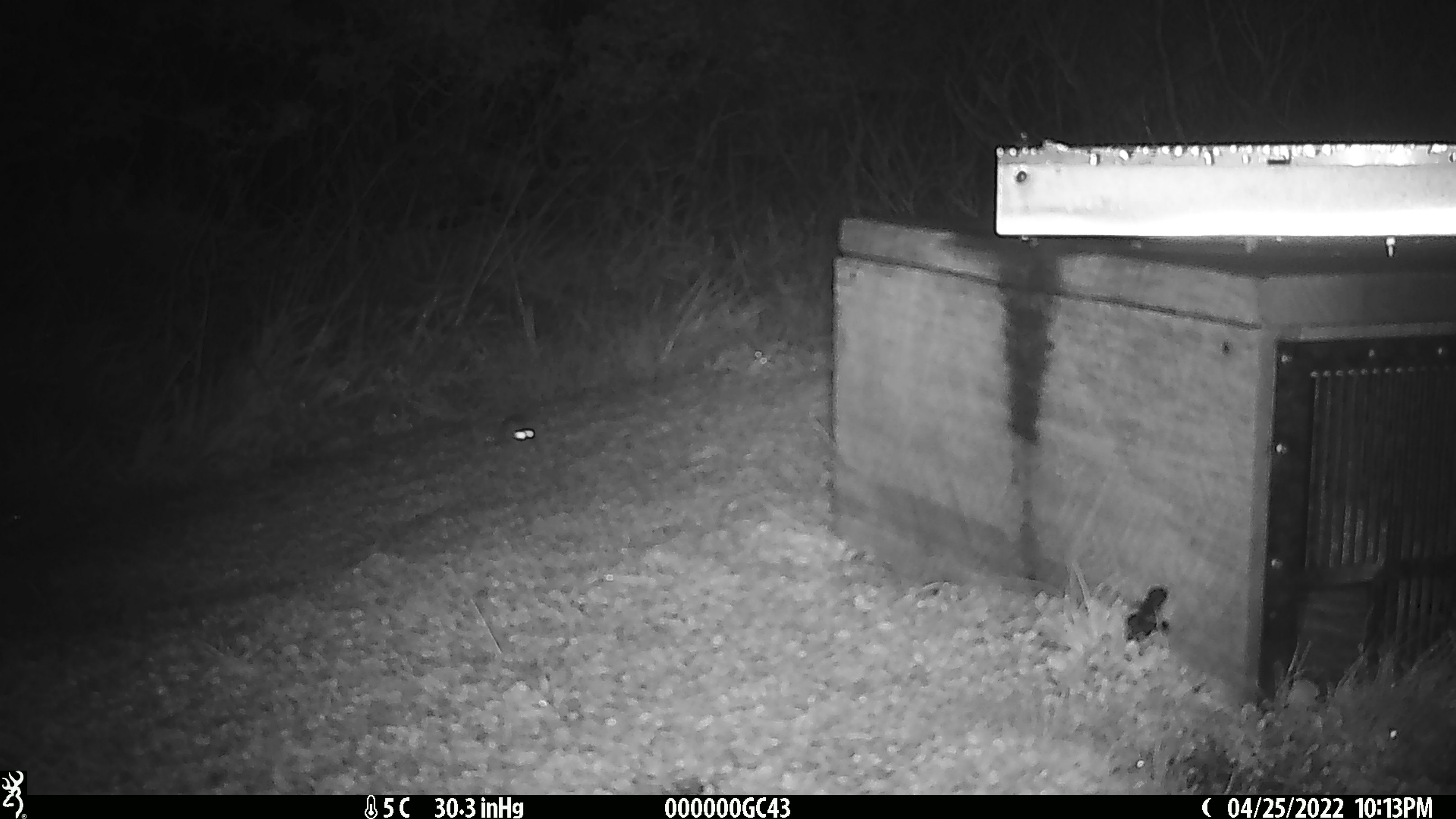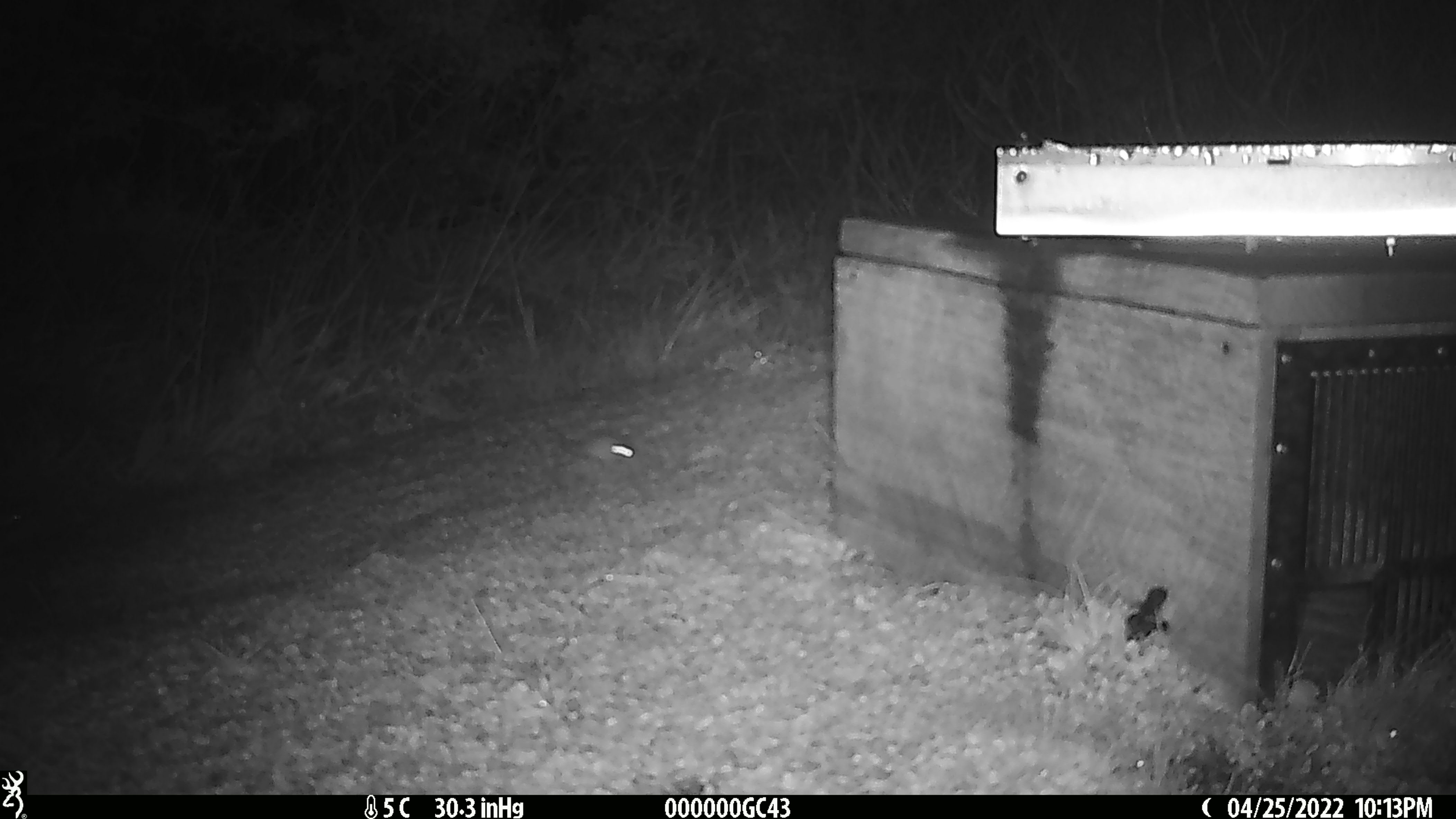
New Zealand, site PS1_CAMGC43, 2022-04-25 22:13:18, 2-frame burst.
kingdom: Animalia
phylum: Chordata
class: Mammalia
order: Rodentia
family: Muridae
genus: Mus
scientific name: Mus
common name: mouse